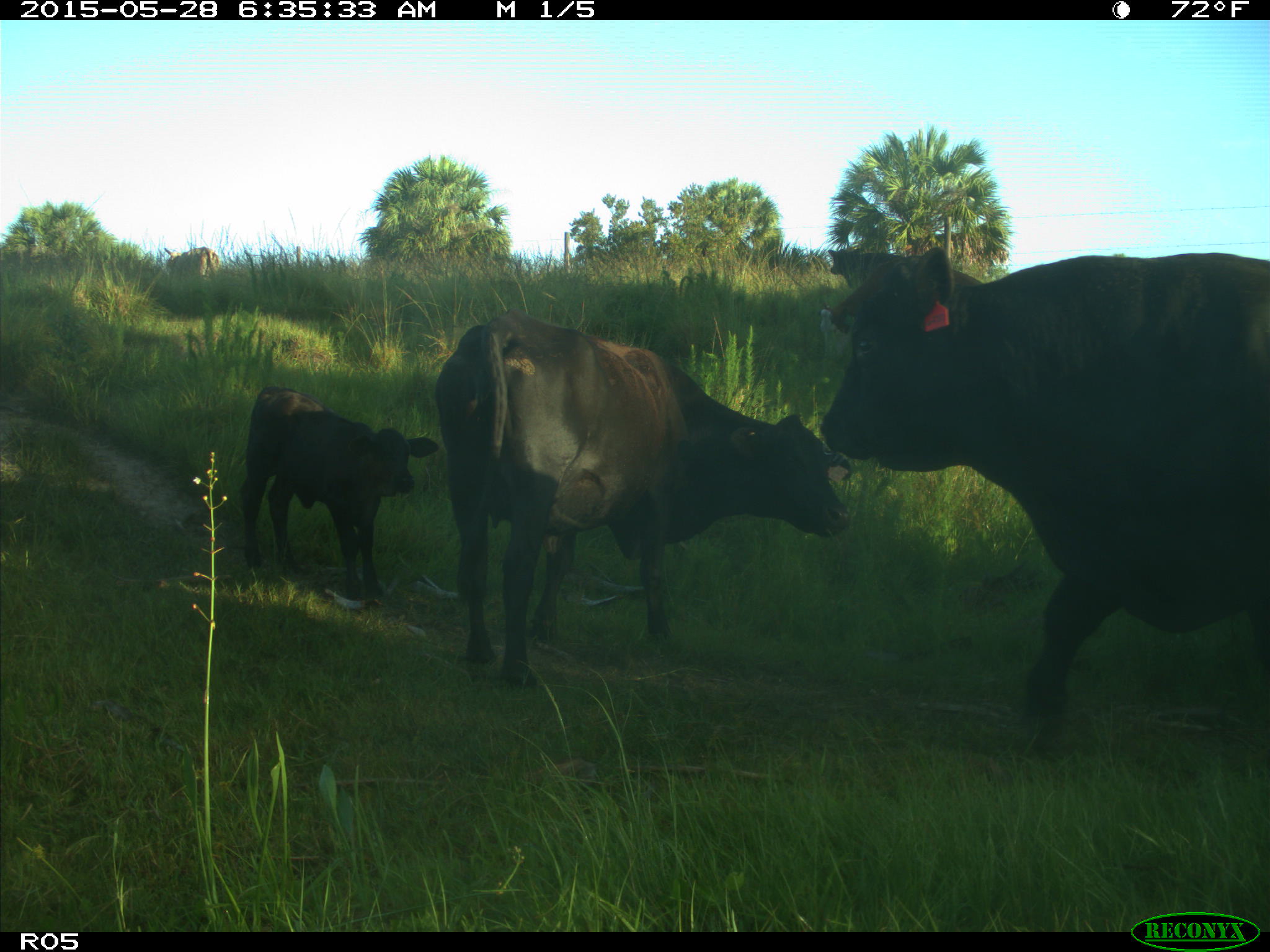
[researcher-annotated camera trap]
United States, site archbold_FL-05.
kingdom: Animalia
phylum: Chordata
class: Mammalia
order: Artiodactyla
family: Bovidae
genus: Bos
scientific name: Bos taurus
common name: domestic cow